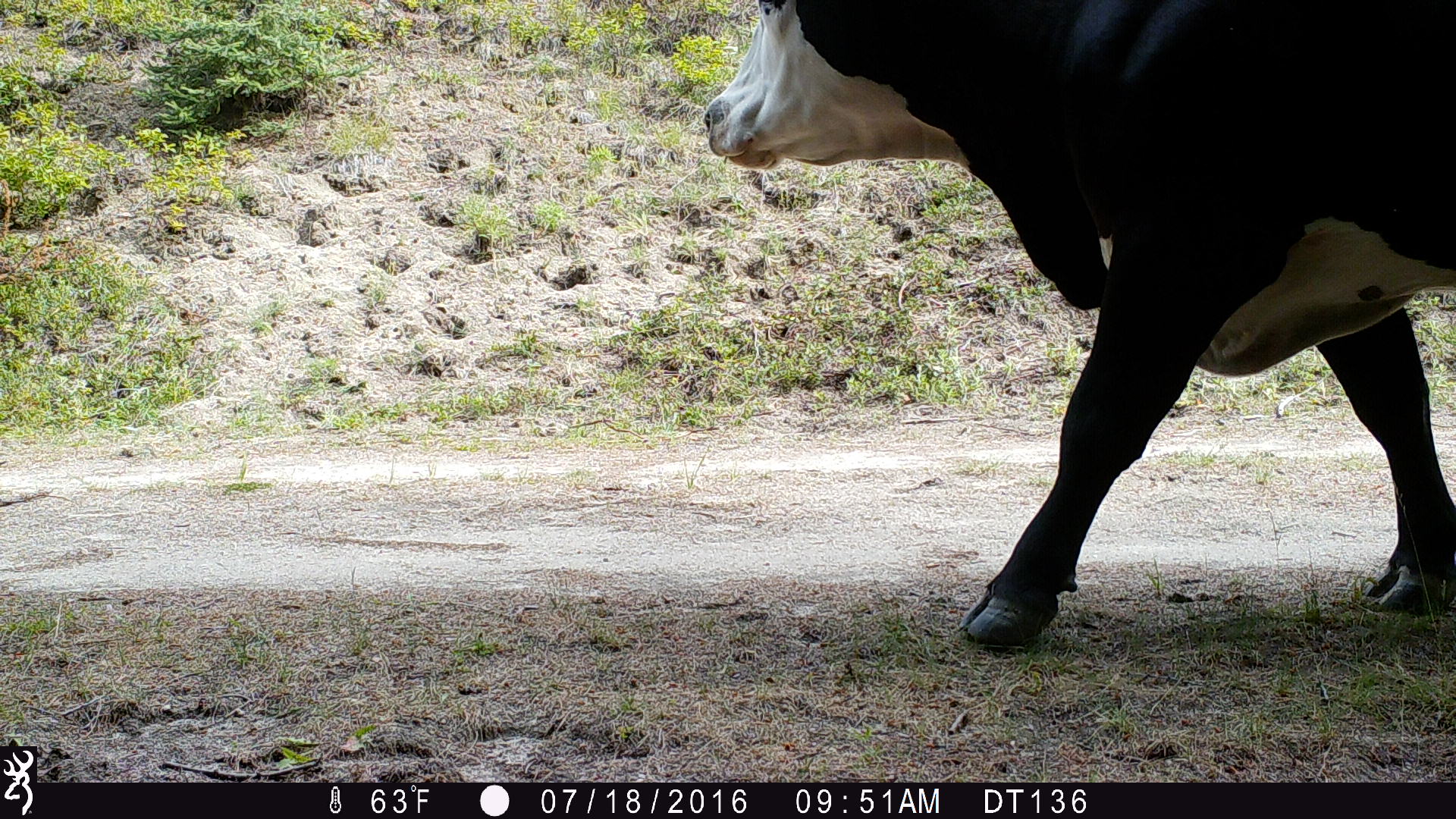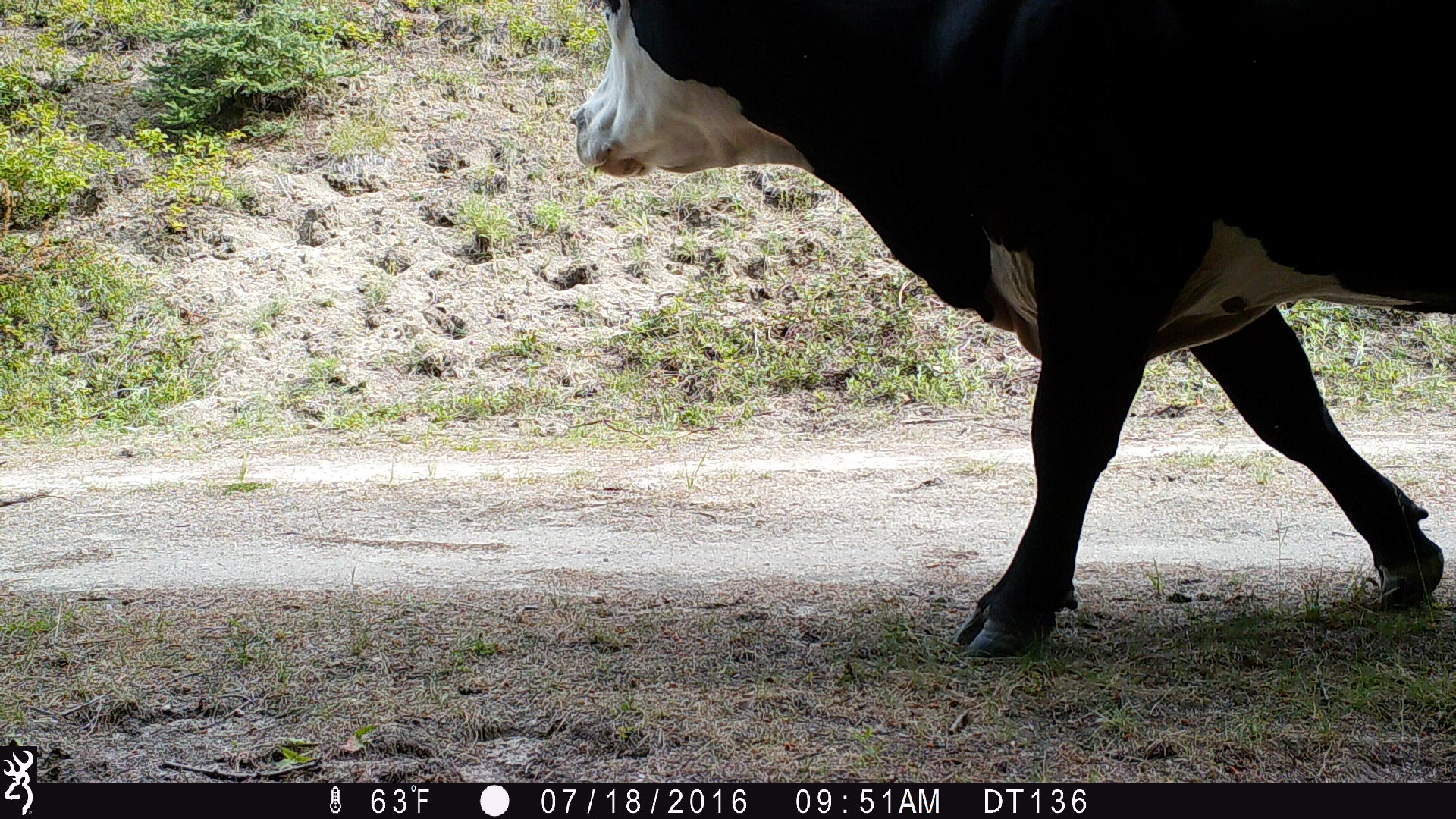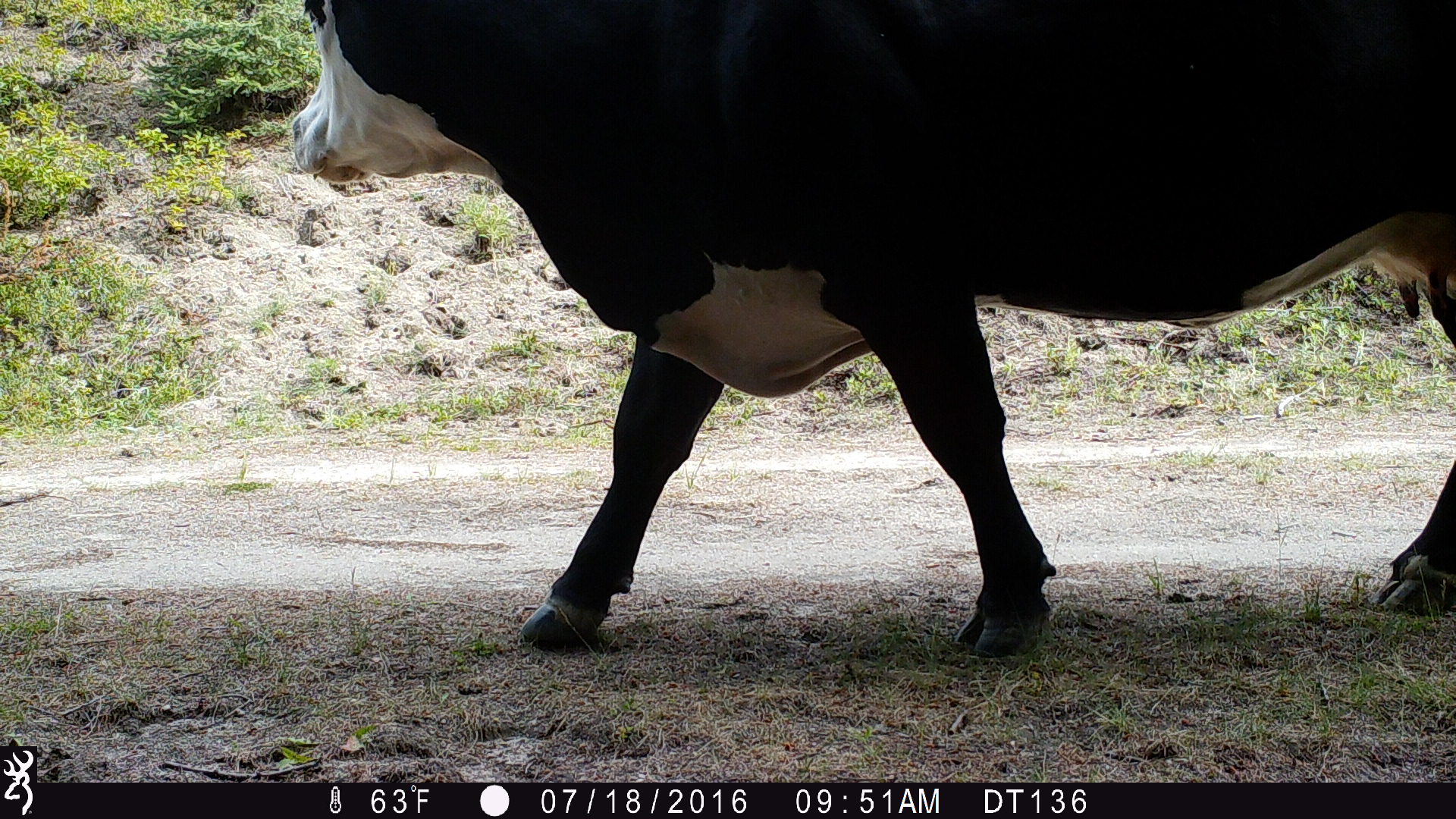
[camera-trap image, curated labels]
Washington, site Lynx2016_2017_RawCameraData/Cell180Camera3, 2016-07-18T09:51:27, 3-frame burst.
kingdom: Animalia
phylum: Chordata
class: Mammalia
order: Artiodactyla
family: Bovidae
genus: Bos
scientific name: Bos taurus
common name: domestic cattle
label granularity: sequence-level